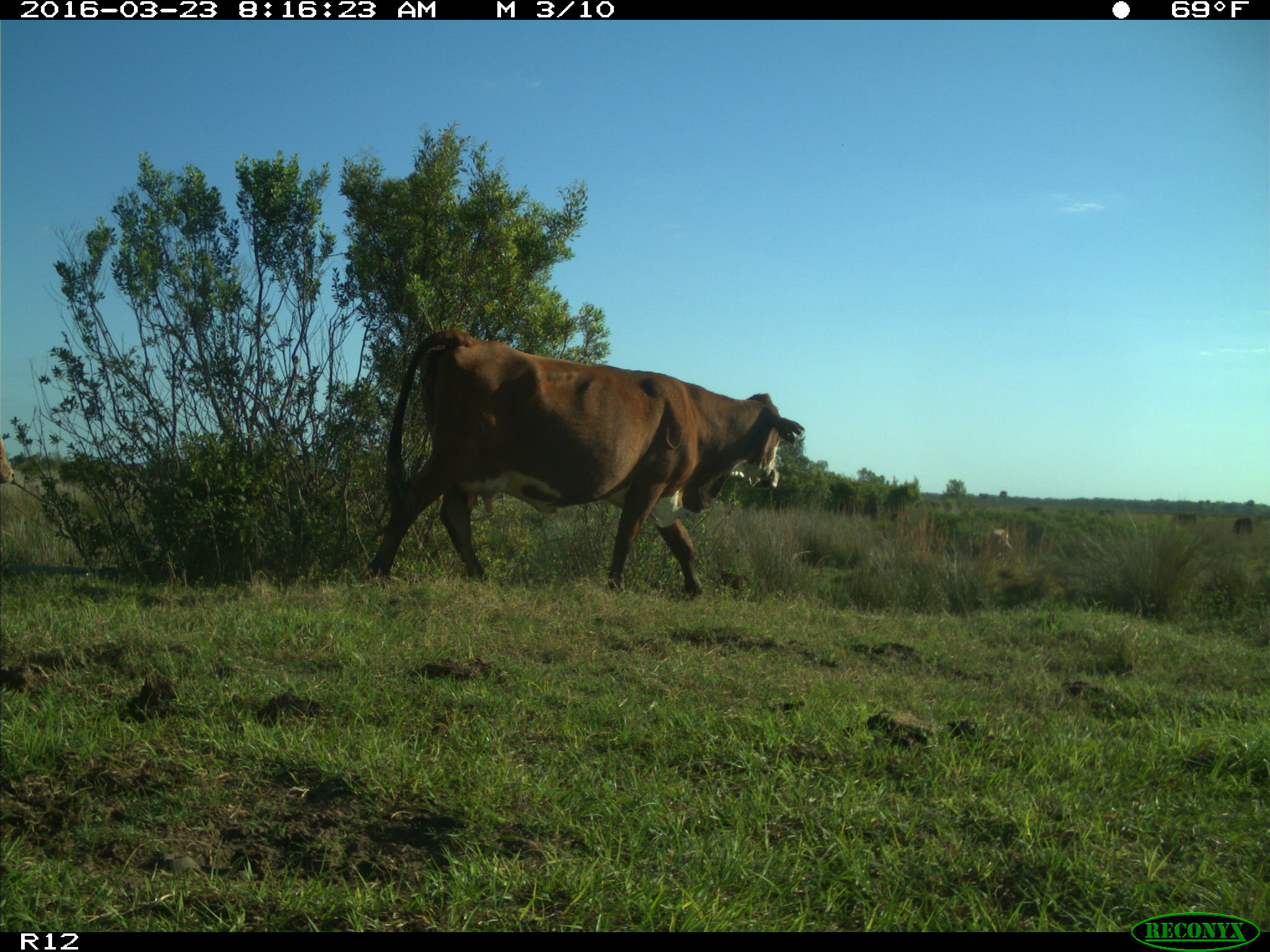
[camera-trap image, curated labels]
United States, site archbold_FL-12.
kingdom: Animalia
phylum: Chordata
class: Mammalia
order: Artiodactyla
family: Bovidae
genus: Bos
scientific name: Bos taurus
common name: domestic cow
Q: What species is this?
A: Bos taurus (domestic cow).